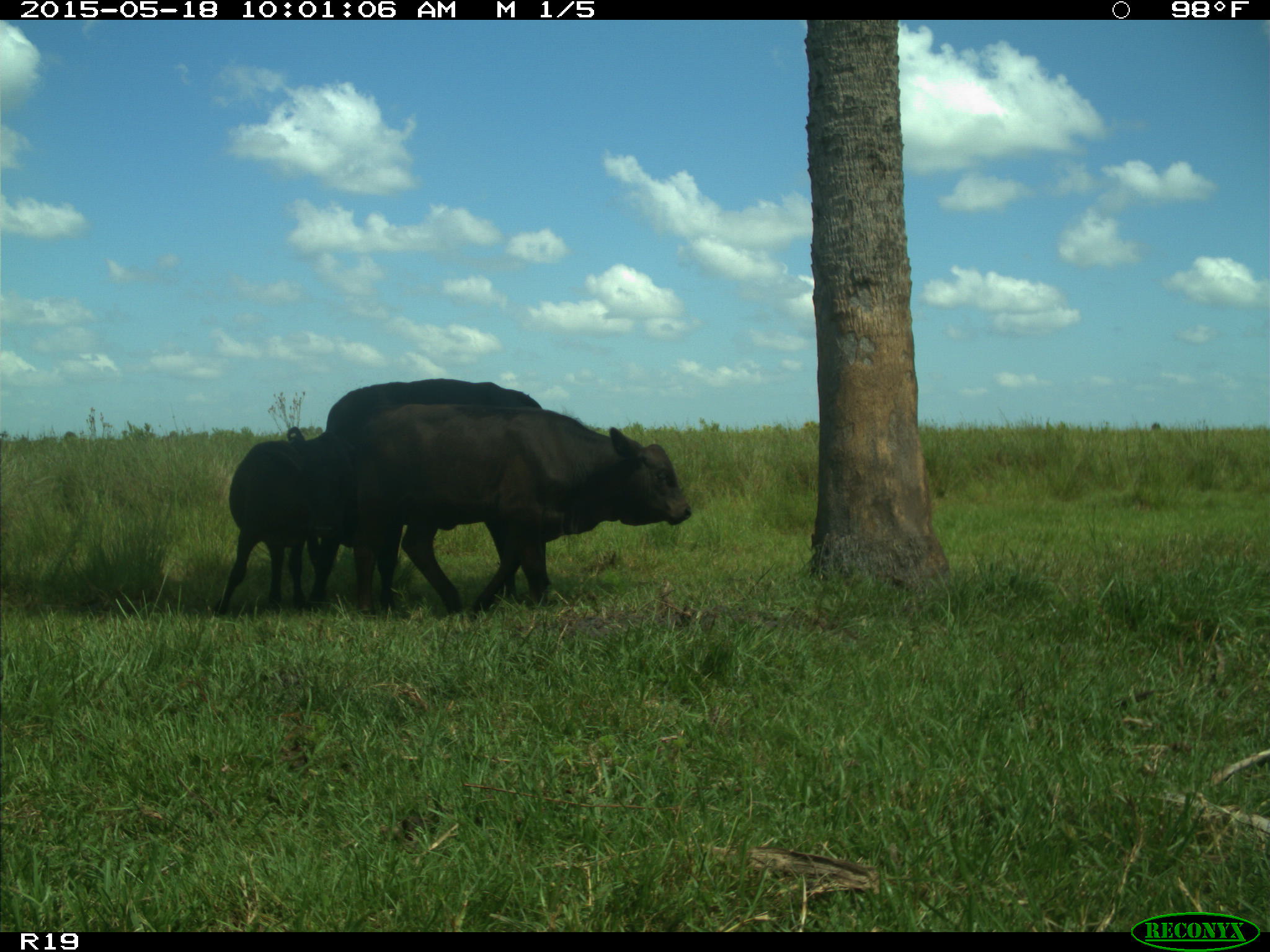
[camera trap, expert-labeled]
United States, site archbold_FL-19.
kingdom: Animalia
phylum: Chordata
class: Mammalia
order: Artiodactyla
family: Bovidae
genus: Bos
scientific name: Bos taurus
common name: domestic cow